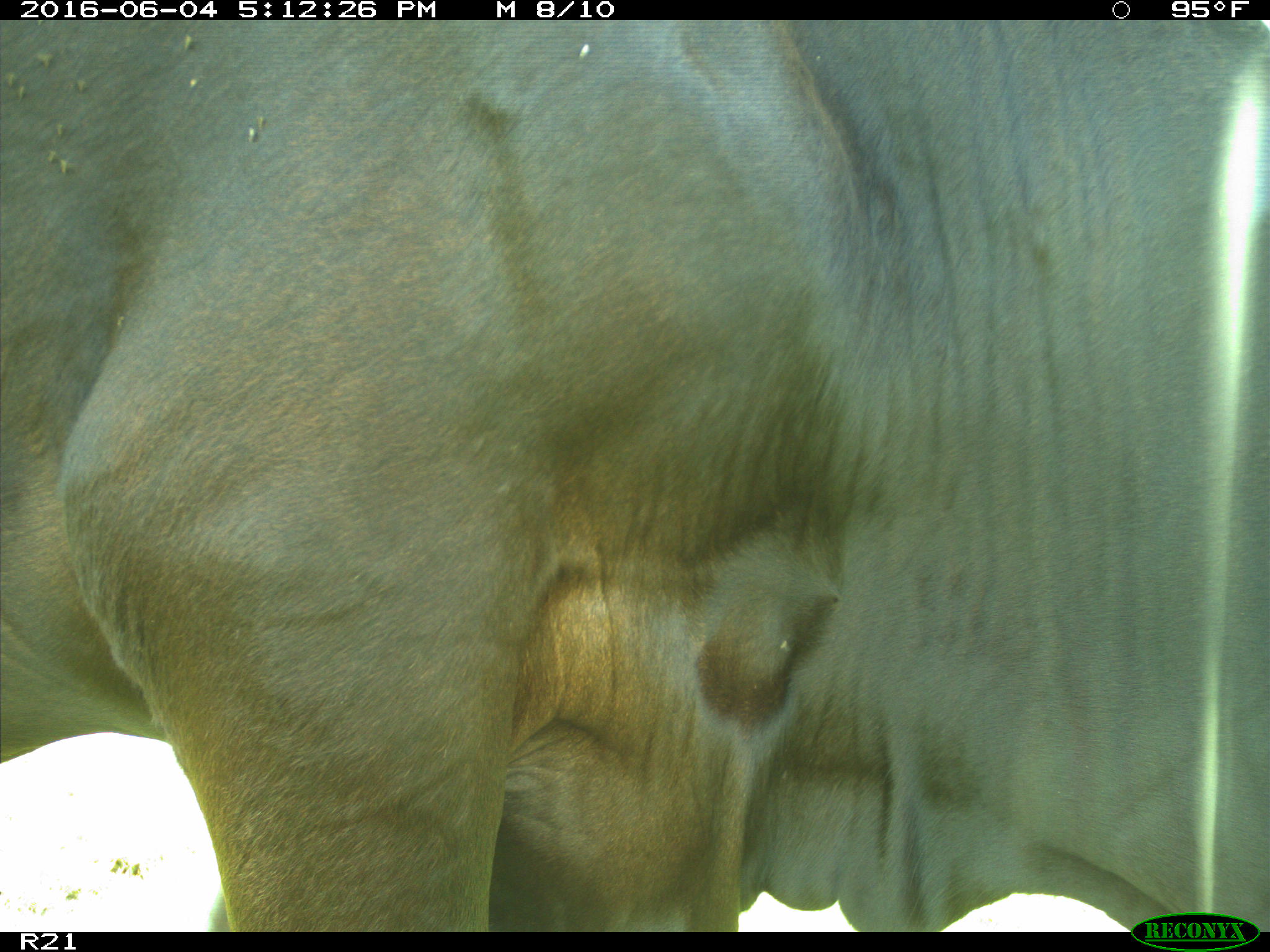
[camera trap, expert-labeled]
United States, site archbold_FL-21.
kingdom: Animalia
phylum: Chordata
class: Mammalia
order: Artiodactyla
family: Bovidae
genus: Bos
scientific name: Bos taurus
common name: domestic cow